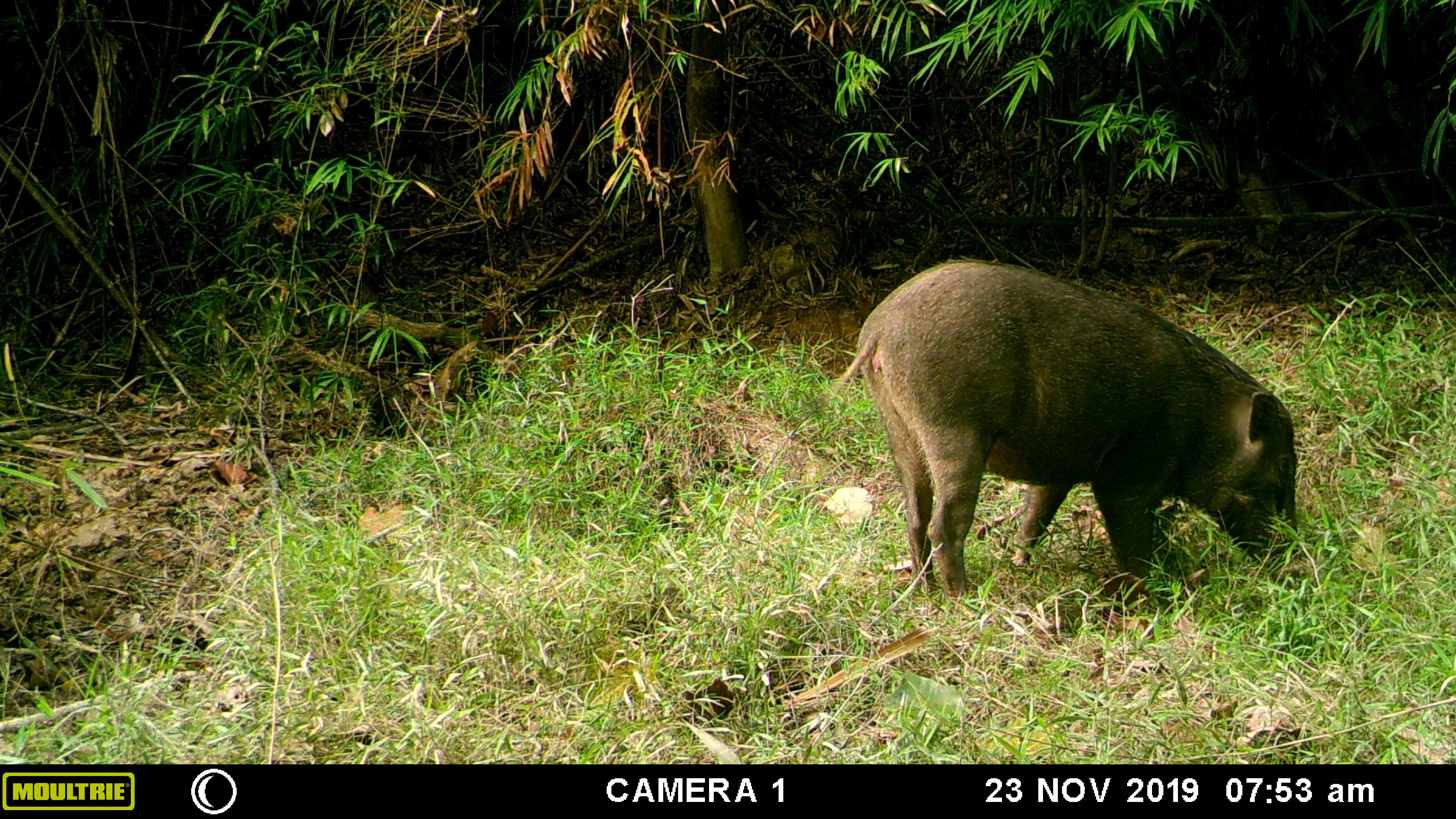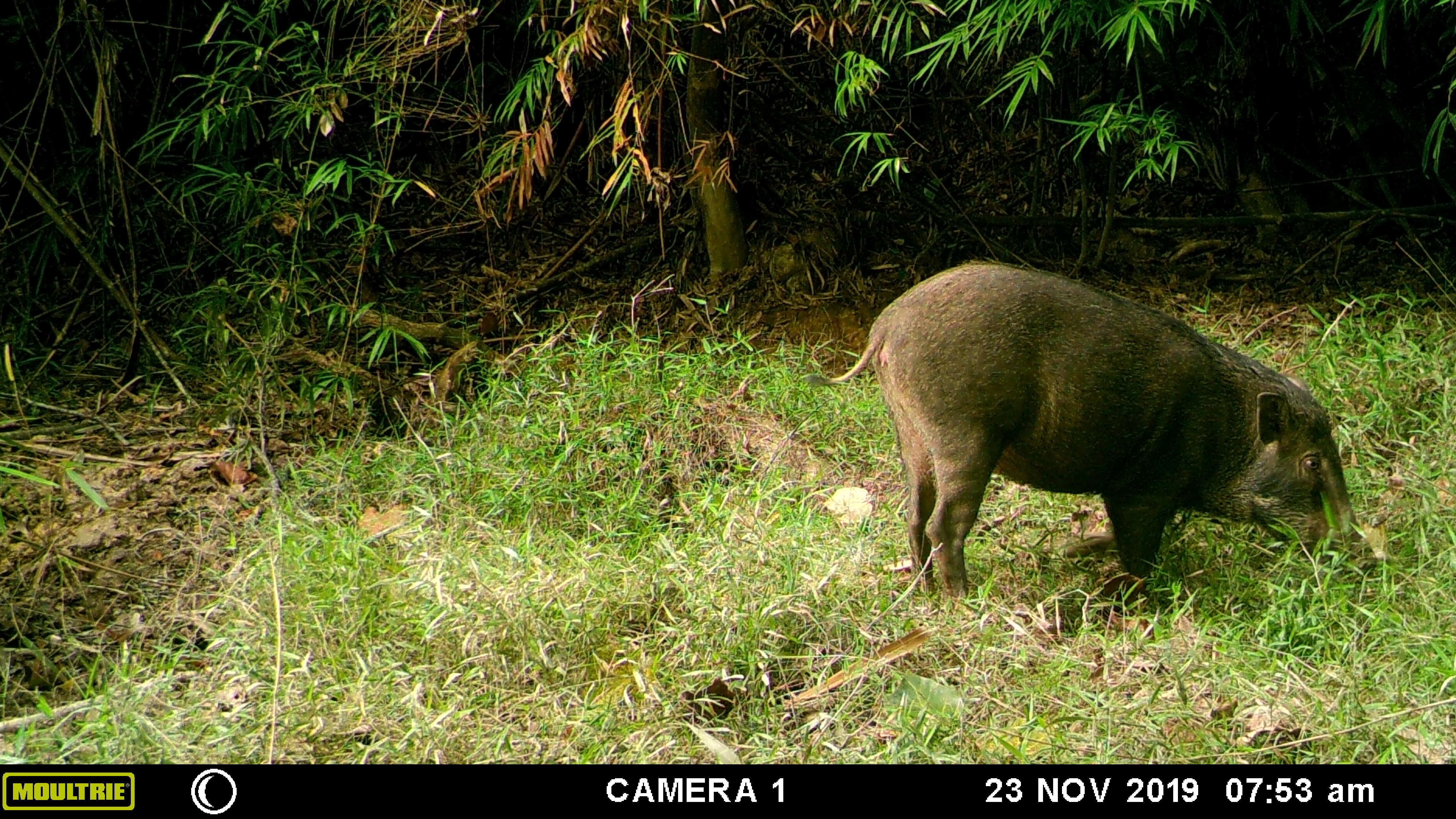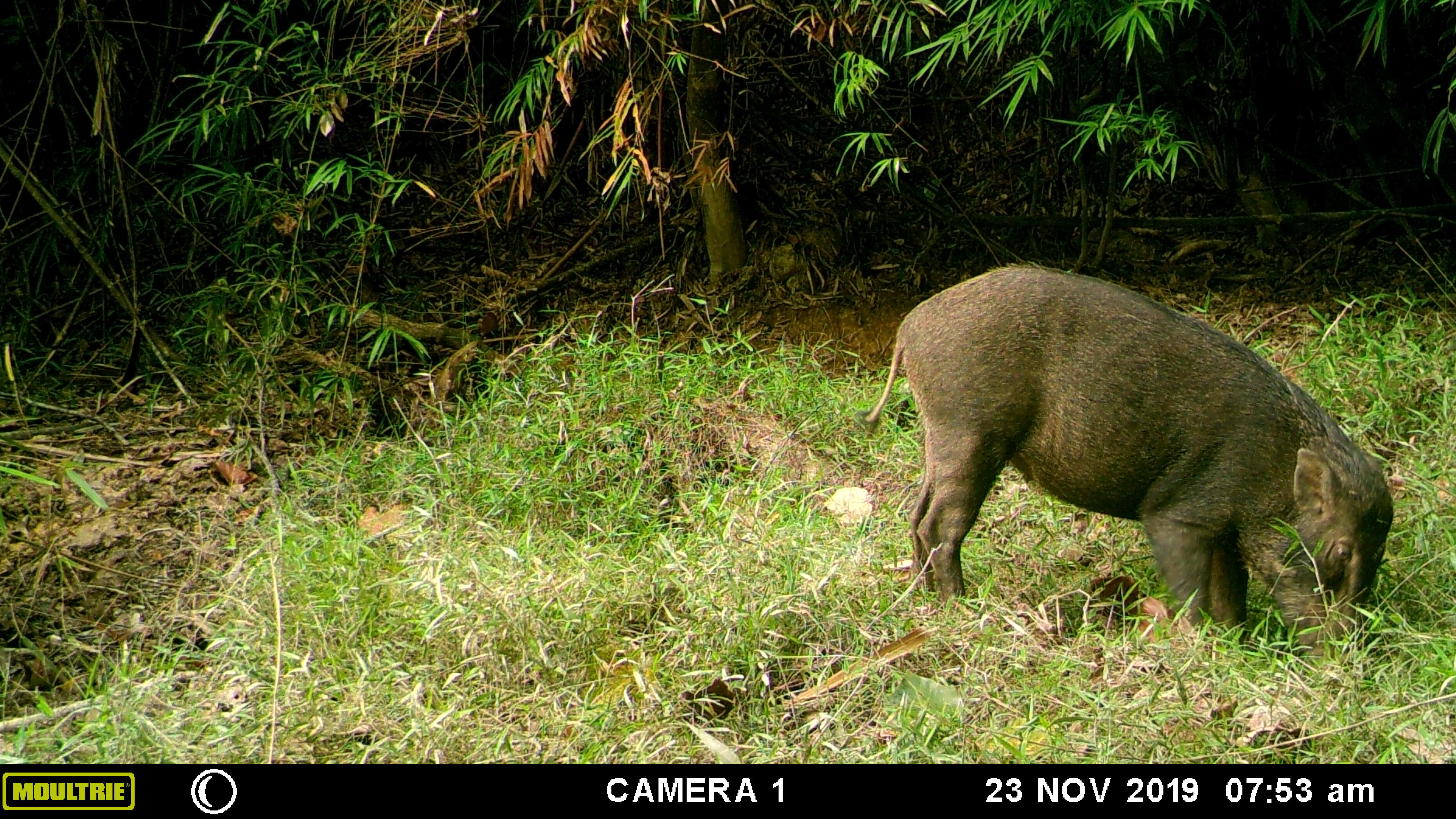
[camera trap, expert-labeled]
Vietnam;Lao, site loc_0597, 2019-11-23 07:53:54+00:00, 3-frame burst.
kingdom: Animalia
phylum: Chordata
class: Mammalia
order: Artiodactyla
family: Suidae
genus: Sus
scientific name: Sus scrofa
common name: eurasian wild pig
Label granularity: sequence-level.